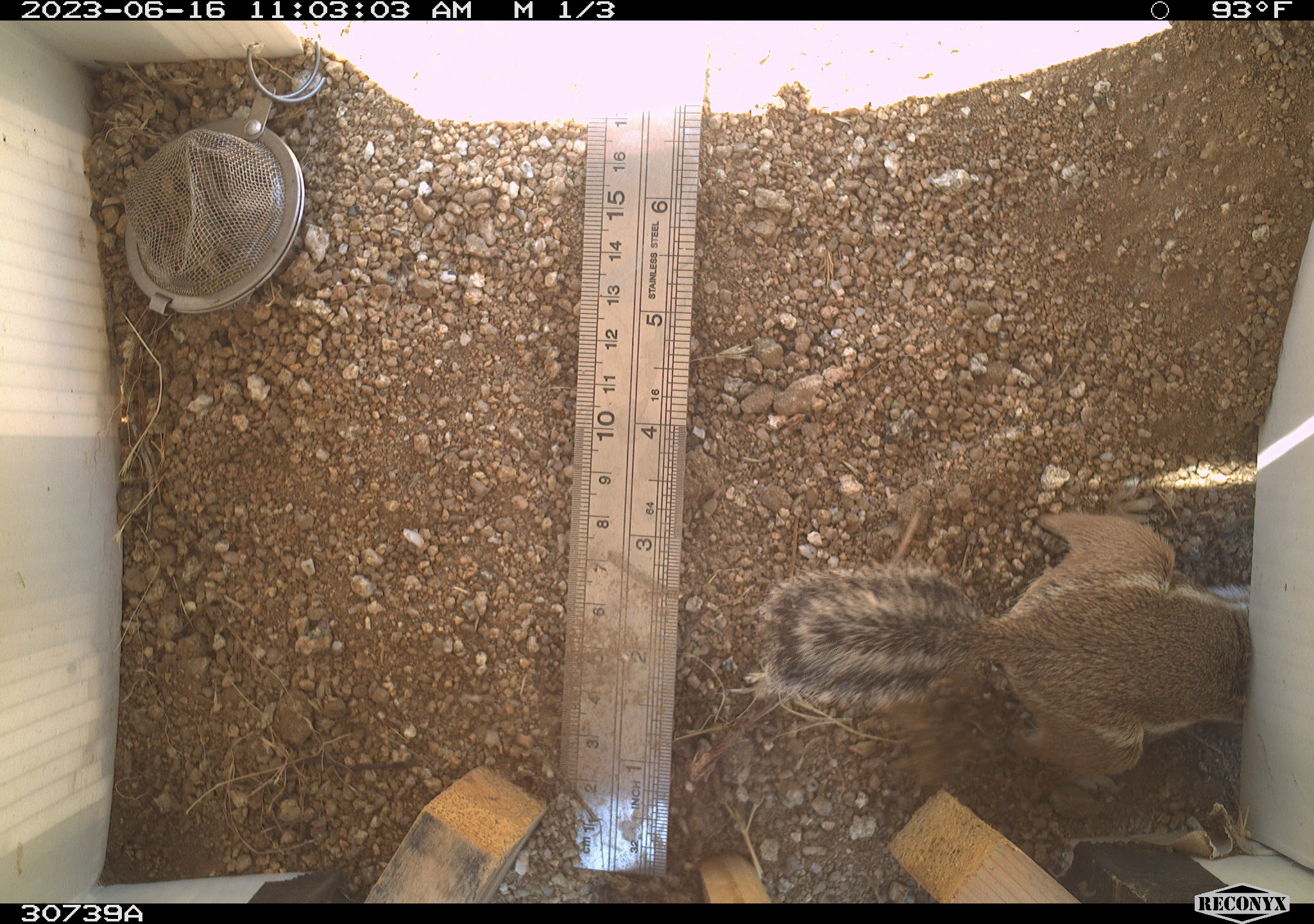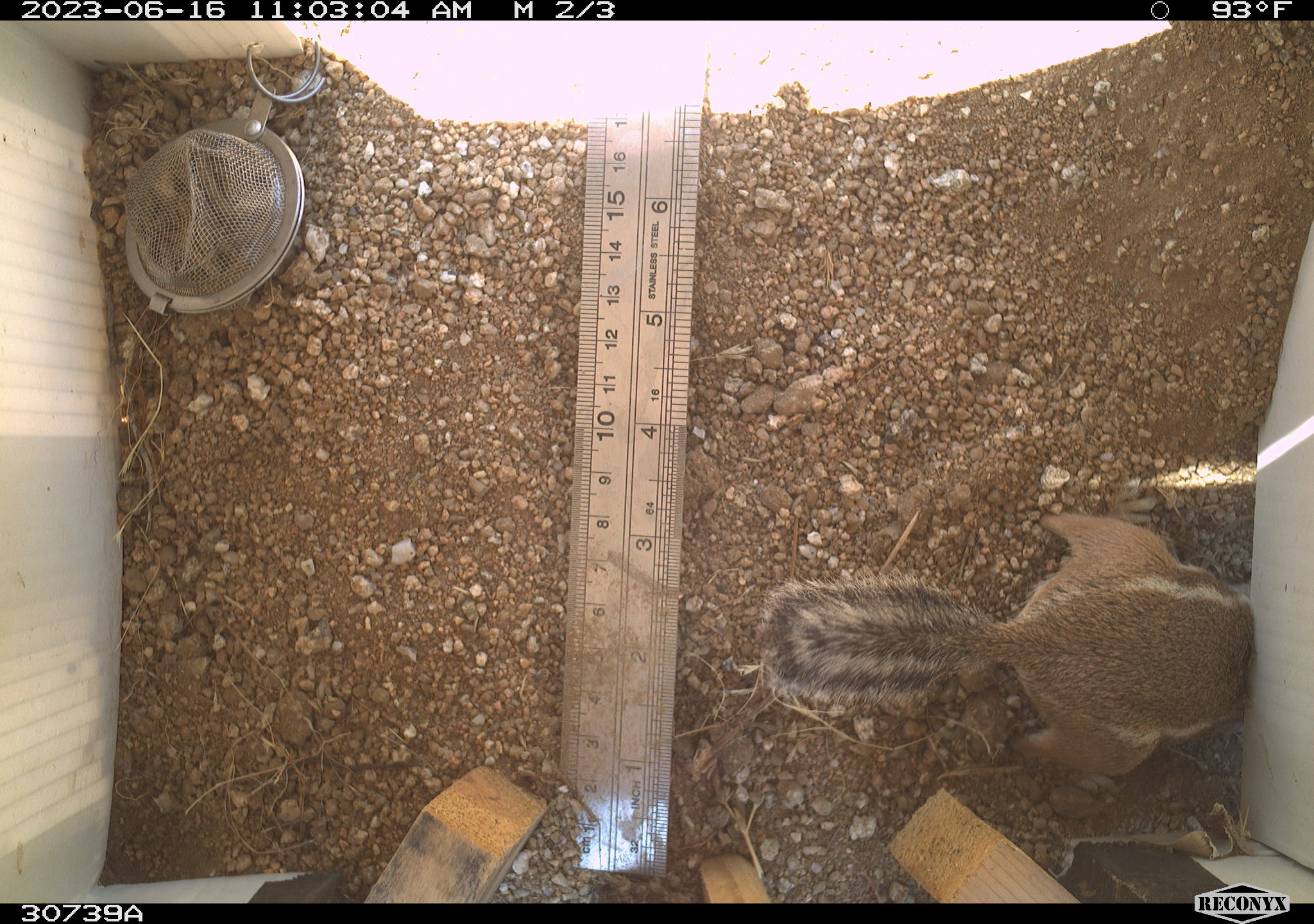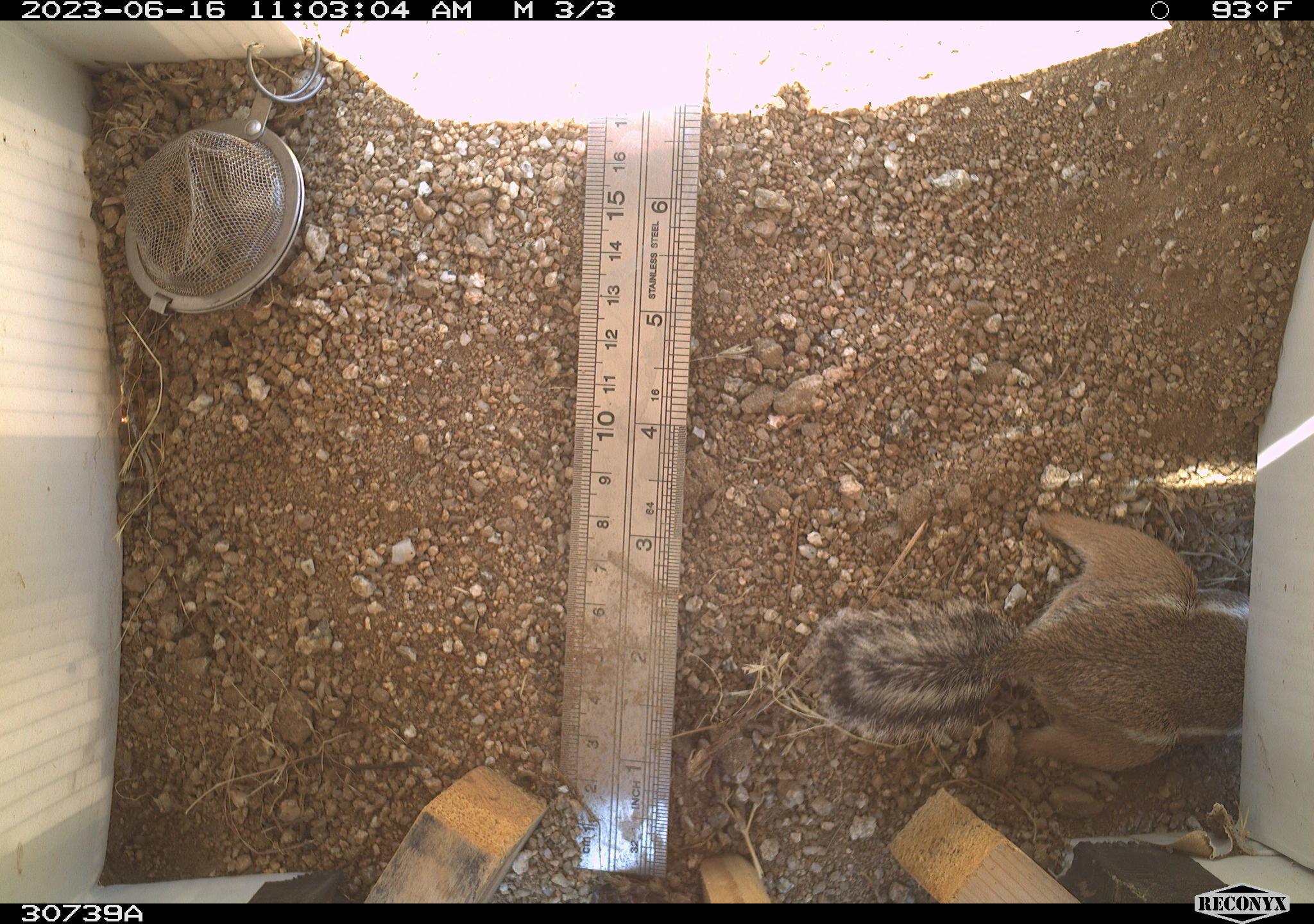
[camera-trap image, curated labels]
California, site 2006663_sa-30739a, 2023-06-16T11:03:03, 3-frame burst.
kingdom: Animalia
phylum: Chordata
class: Mammalia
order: Rodentia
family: Sciuridae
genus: Ammospermophilus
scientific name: Ammospermophilus leucurus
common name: white-tailed antelope squirrel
White-tailed antelope squirrel (Ammospermophilus leucurus).